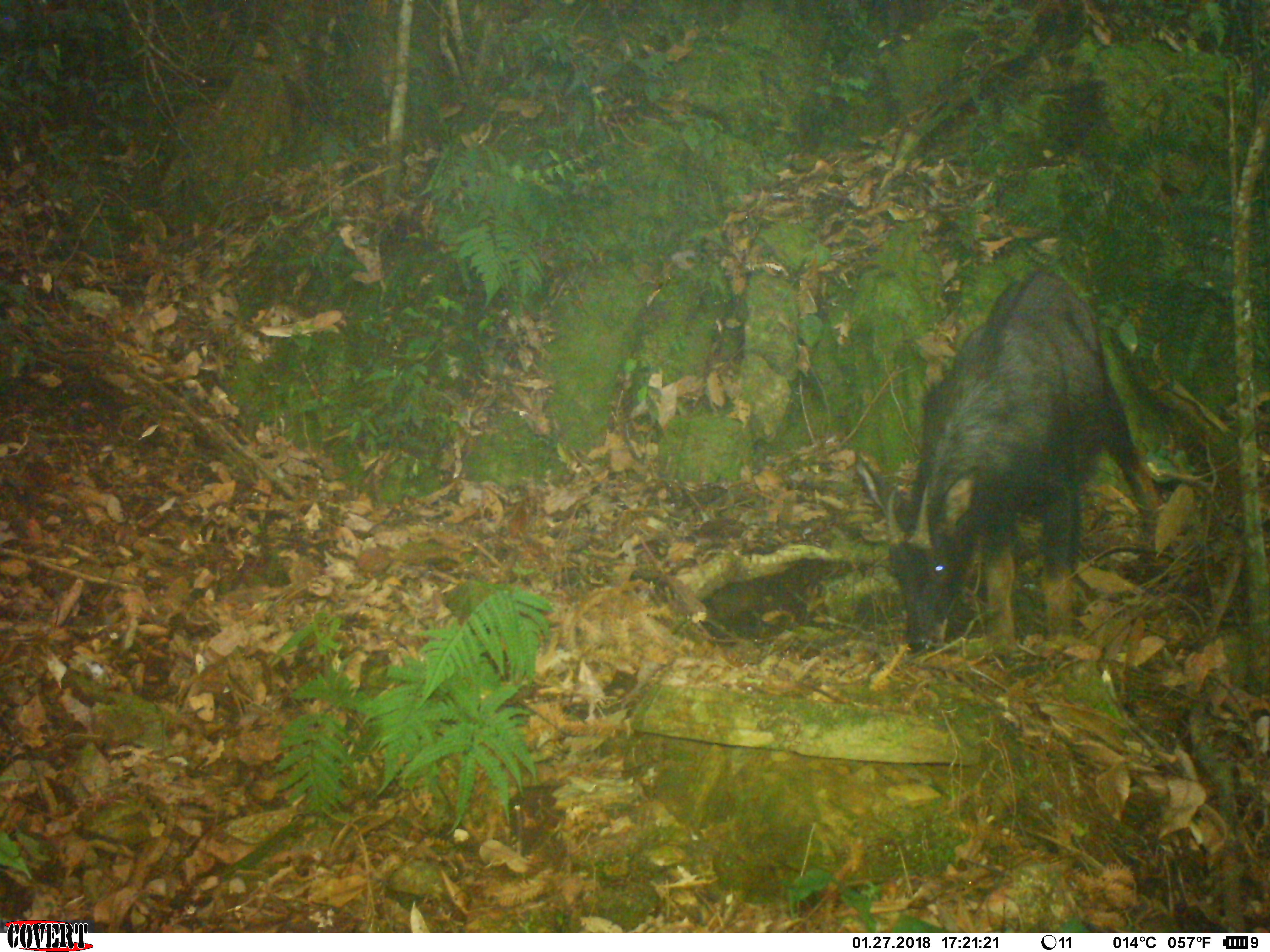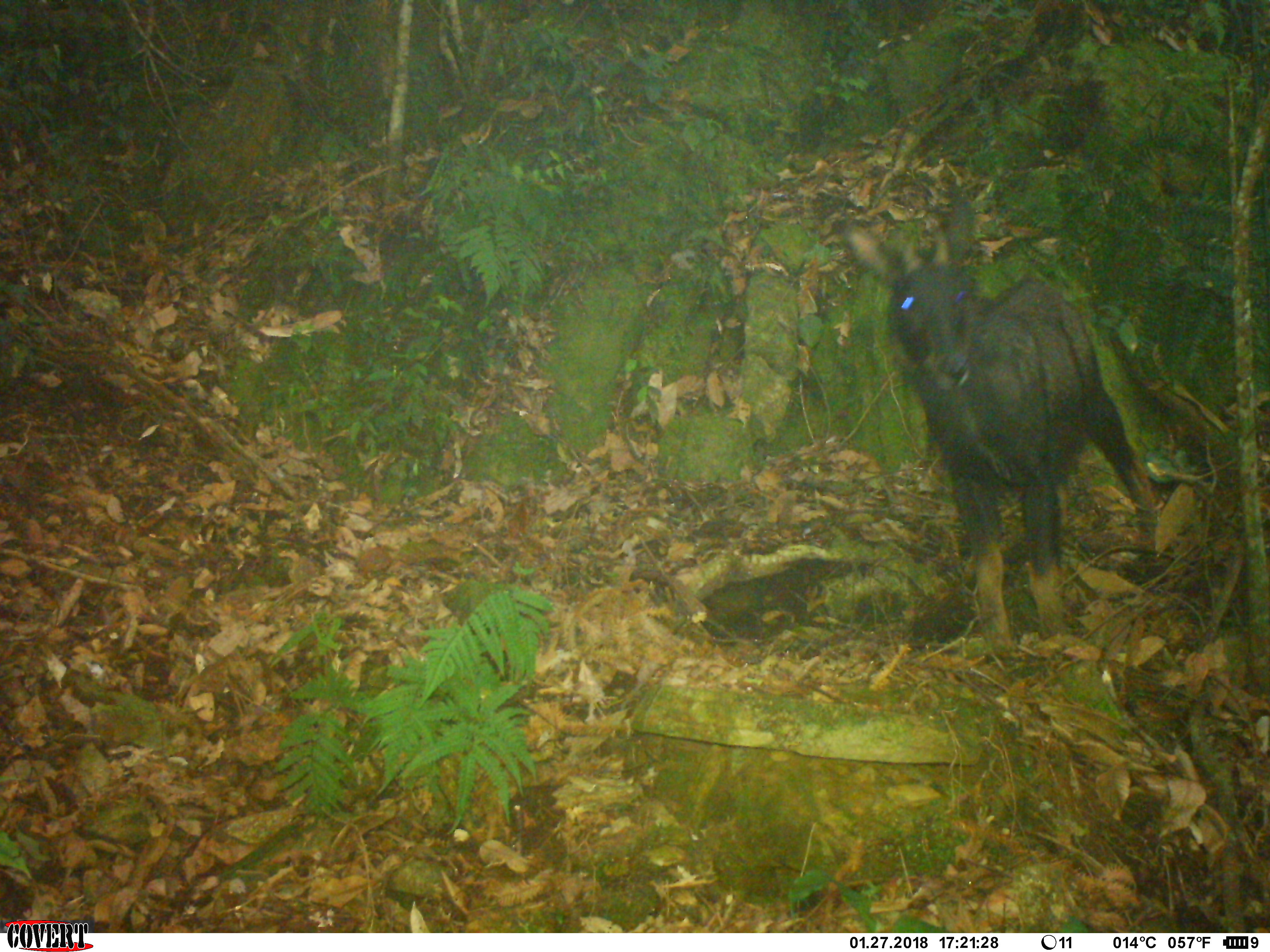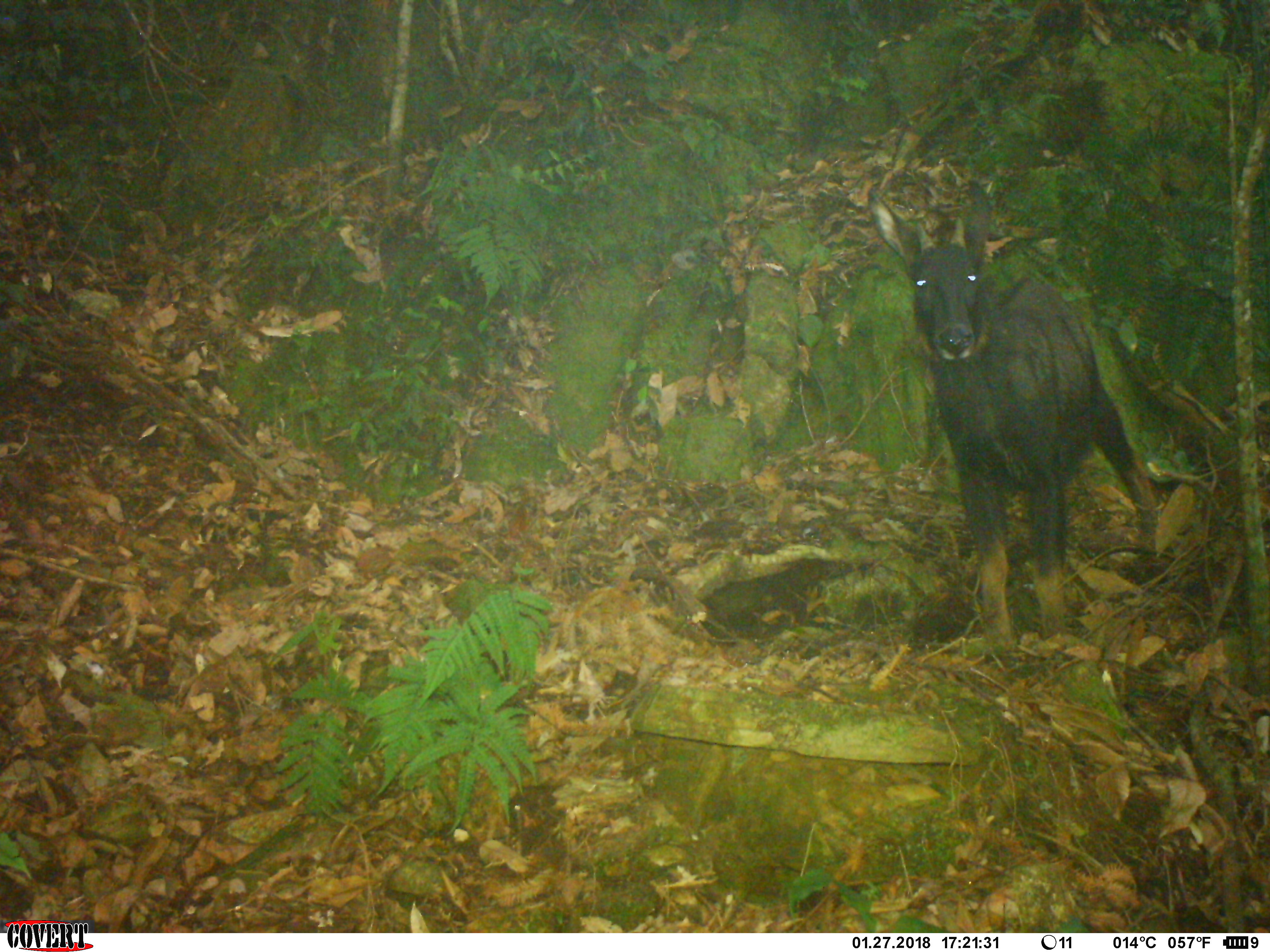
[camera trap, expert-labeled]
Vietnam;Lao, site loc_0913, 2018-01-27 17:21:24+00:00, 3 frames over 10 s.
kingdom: Animalia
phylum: Chordata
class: Mammalia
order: Artiodactyla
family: Bovidae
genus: Capricornis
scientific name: Capricornis sumatraensis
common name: chinese serow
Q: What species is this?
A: Chinese serow (Capricornis sumatraensis).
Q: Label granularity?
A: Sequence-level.